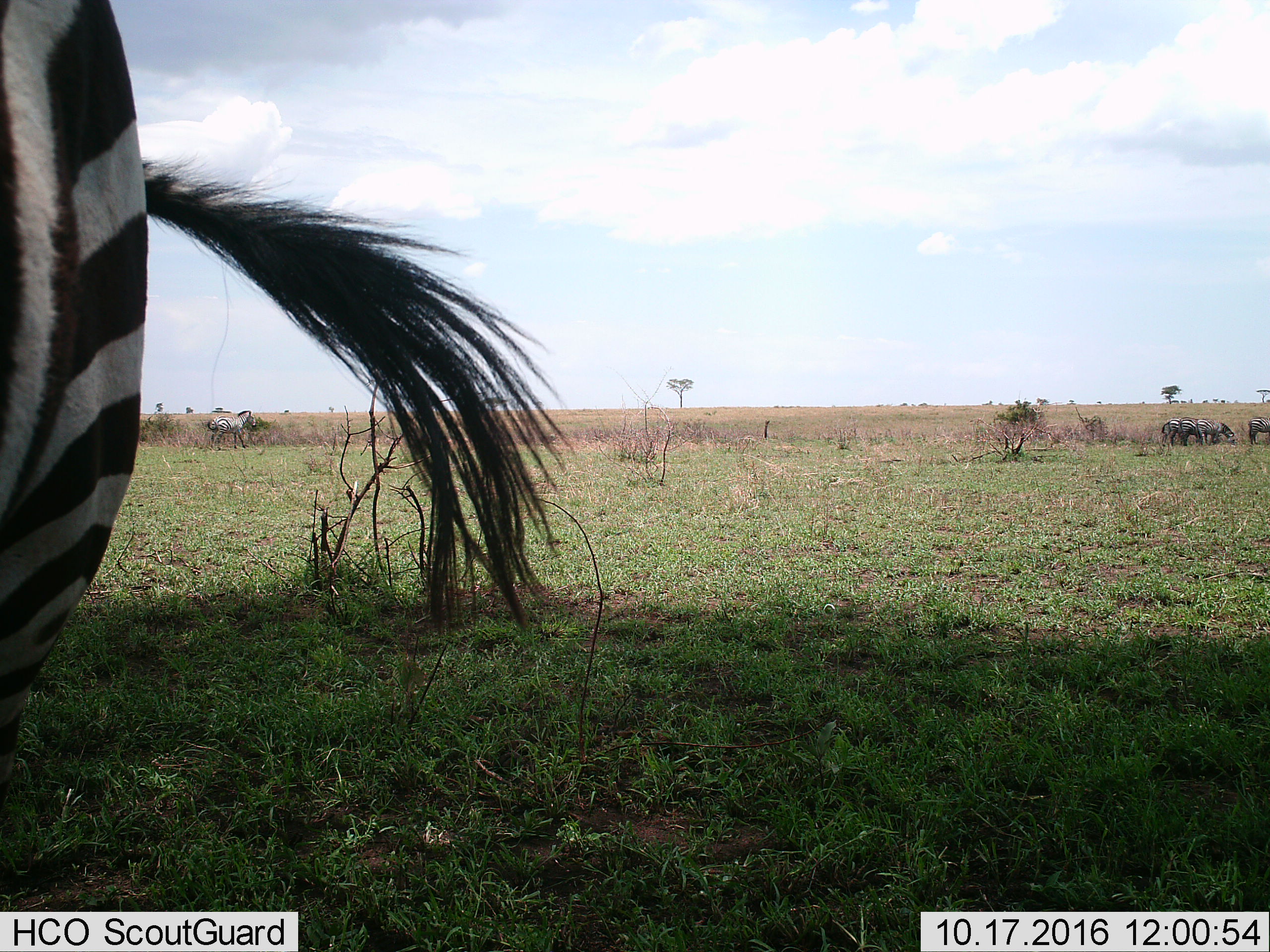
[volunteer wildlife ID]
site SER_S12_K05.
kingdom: Animalia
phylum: Chordata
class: Mammalia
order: Perissodactyla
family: Equidae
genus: Equus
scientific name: Equus quagga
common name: plains zebra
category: zebraplains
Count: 6.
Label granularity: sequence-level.